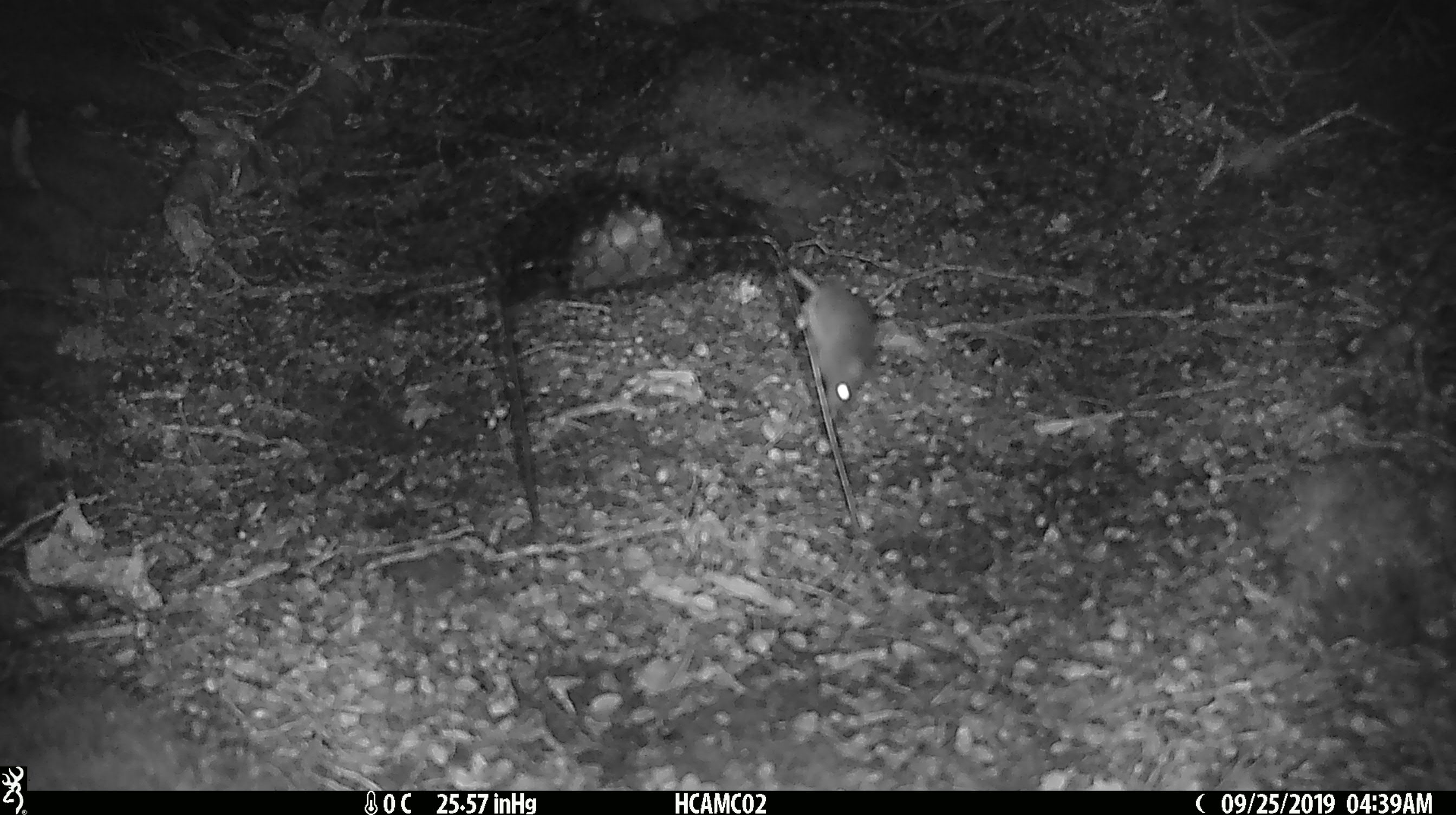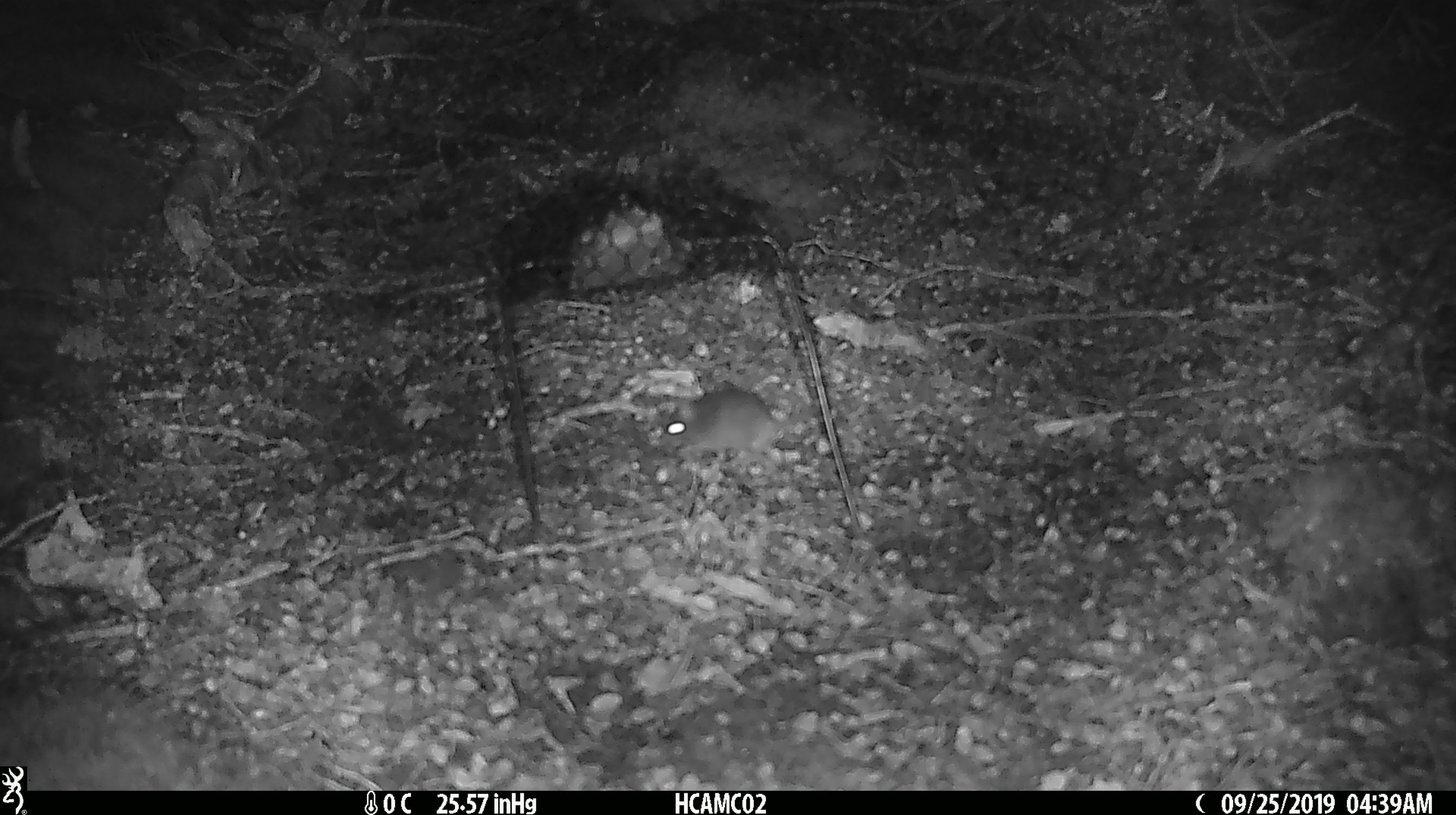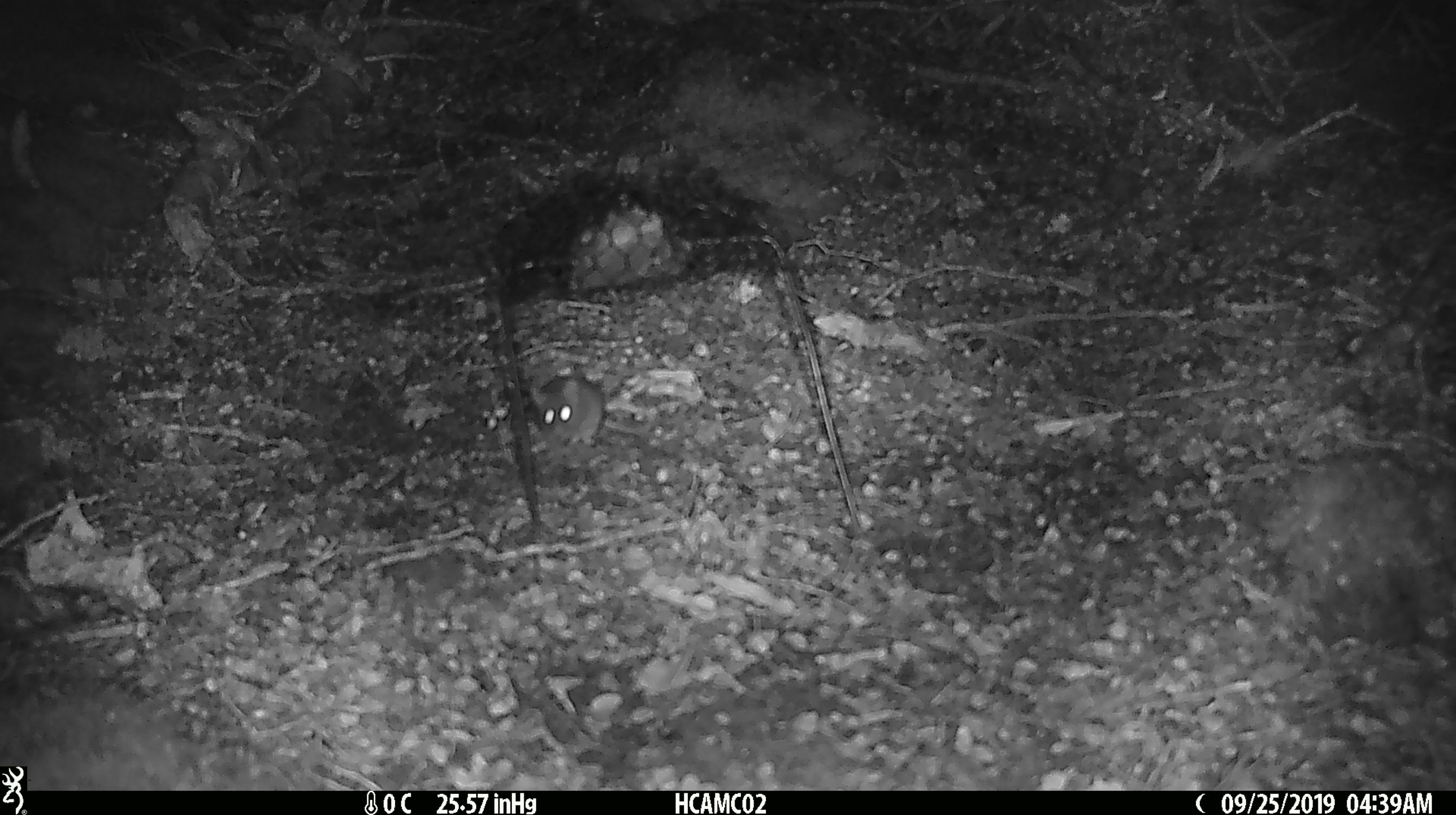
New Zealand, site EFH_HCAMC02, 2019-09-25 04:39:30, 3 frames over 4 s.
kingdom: Animalia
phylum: Chordata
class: Mammalia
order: Rodentia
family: Muridae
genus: Mus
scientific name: Mus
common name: mouse